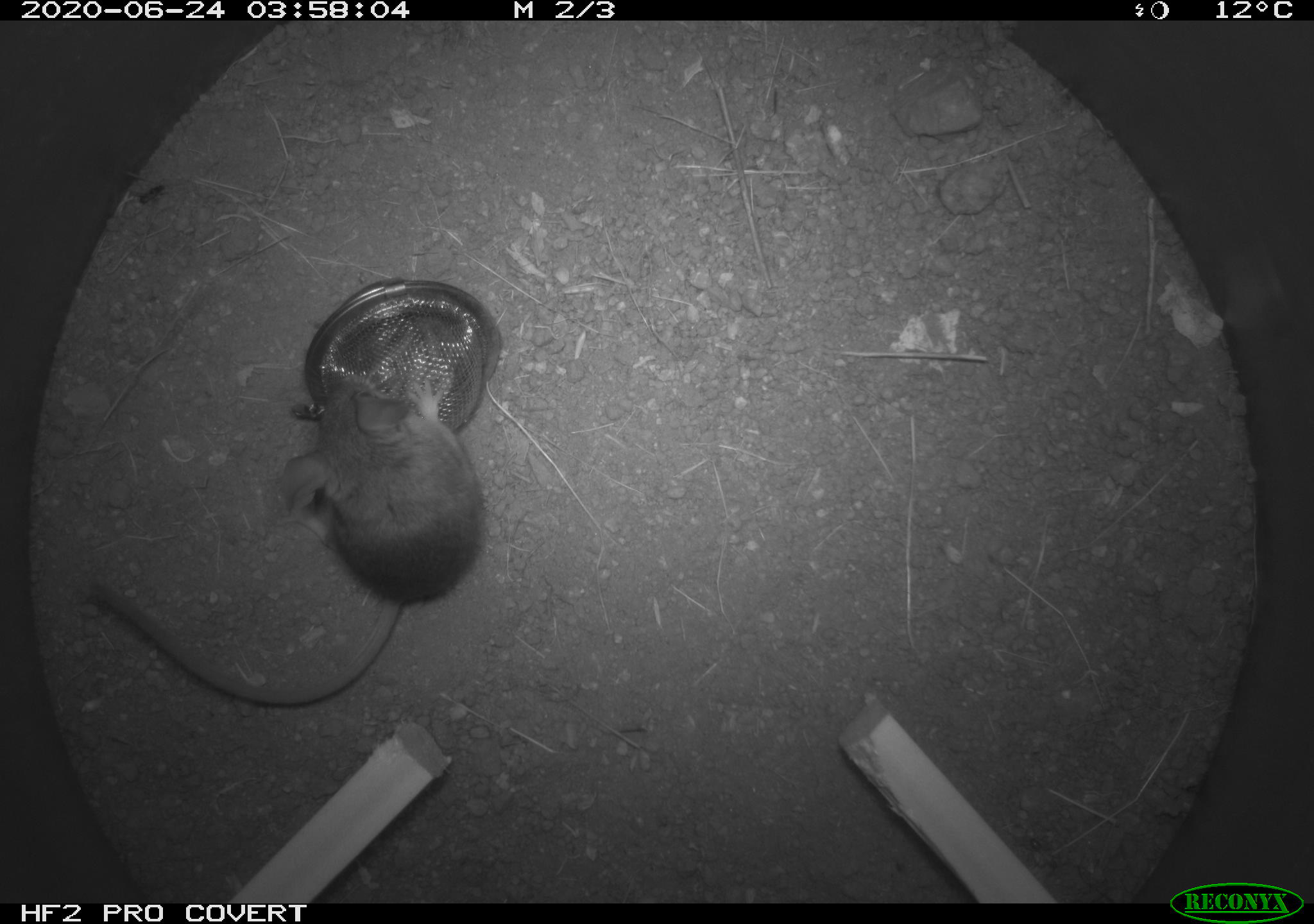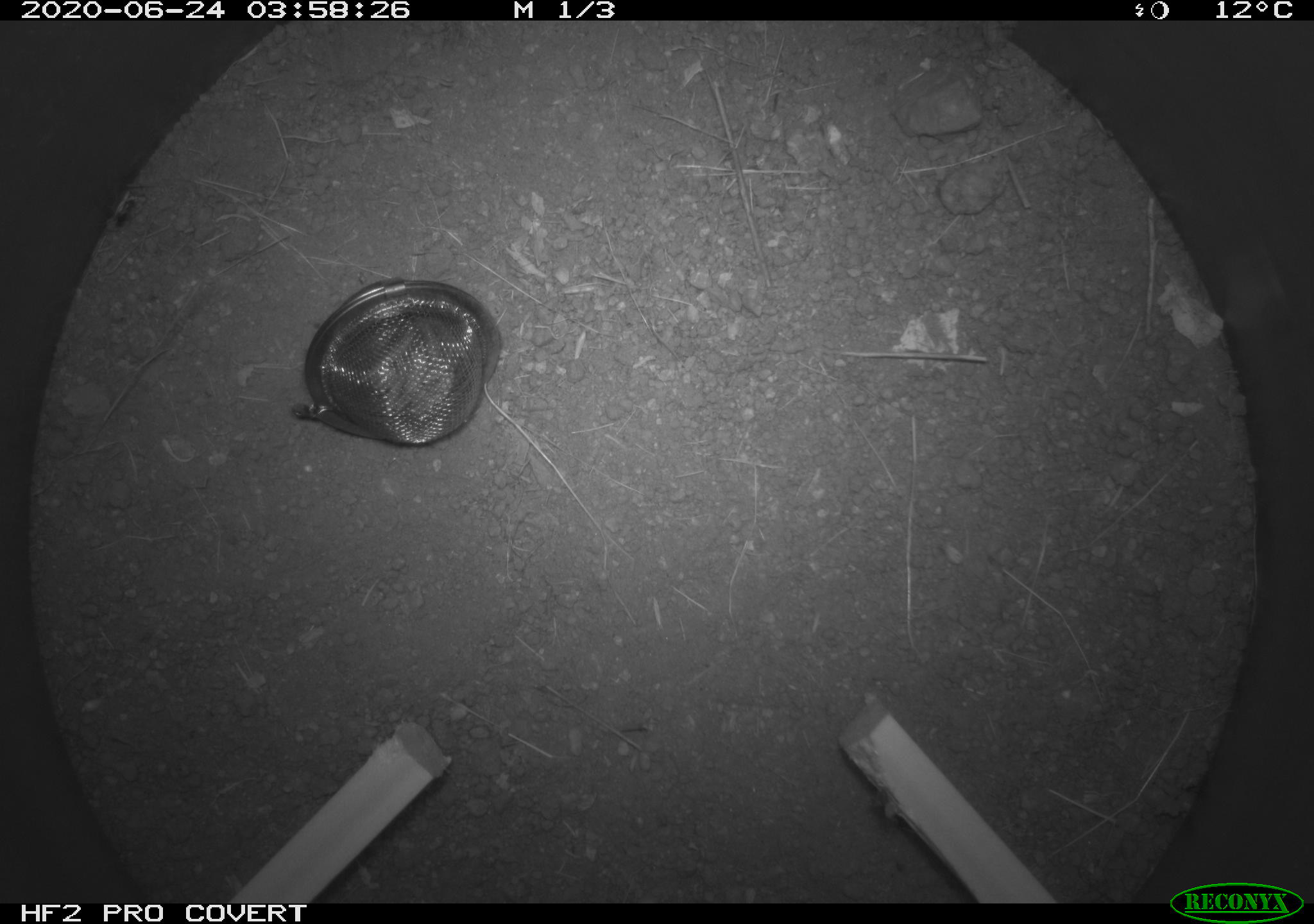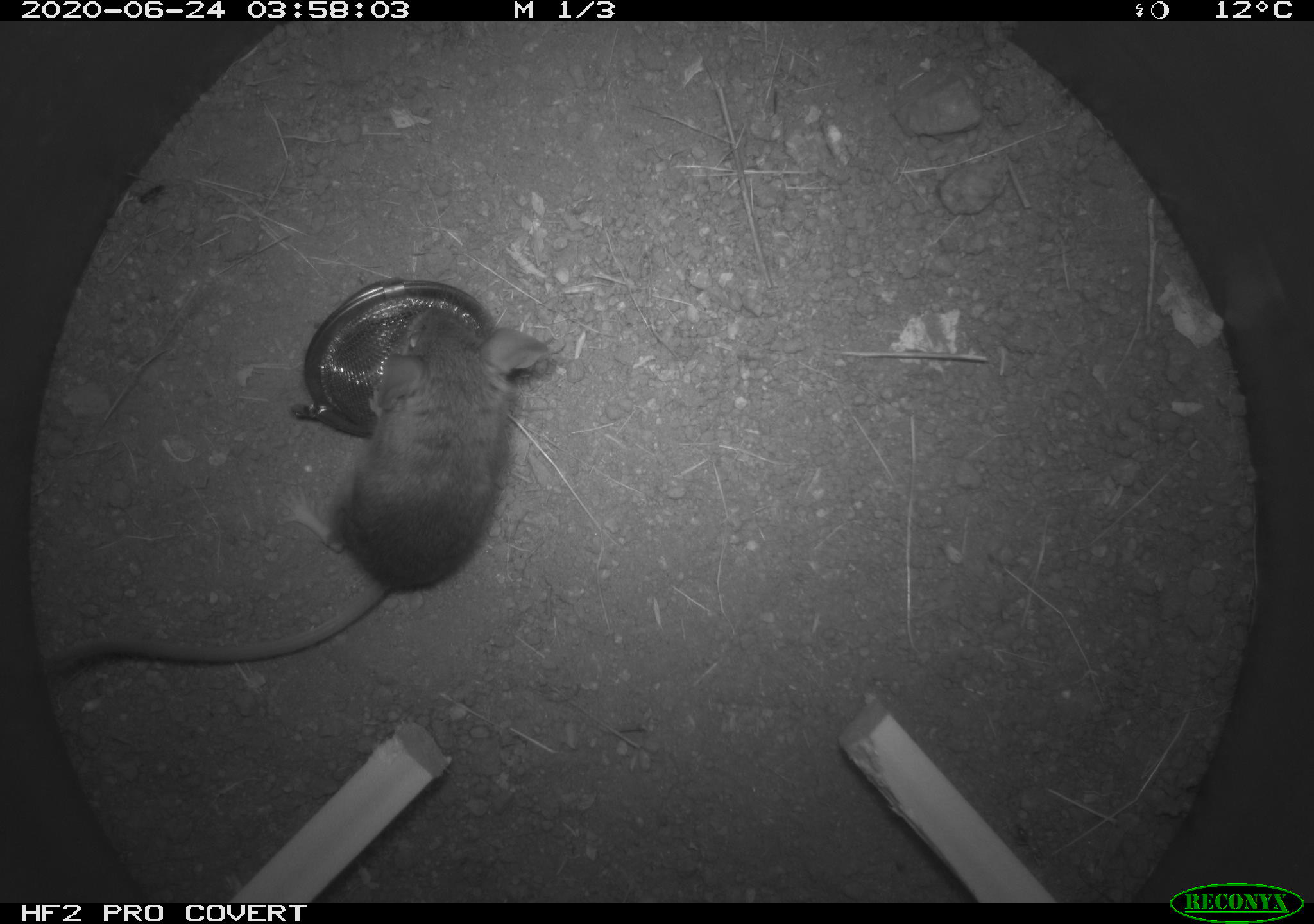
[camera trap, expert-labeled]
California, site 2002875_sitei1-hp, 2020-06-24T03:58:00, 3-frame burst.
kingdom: Animalia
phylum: Chordata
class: Mammalia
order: Rodentia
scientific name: Rodentia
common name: mouse species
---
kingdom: Animalia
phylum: Arthropoda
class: Insecta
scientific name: Insecta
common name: insect